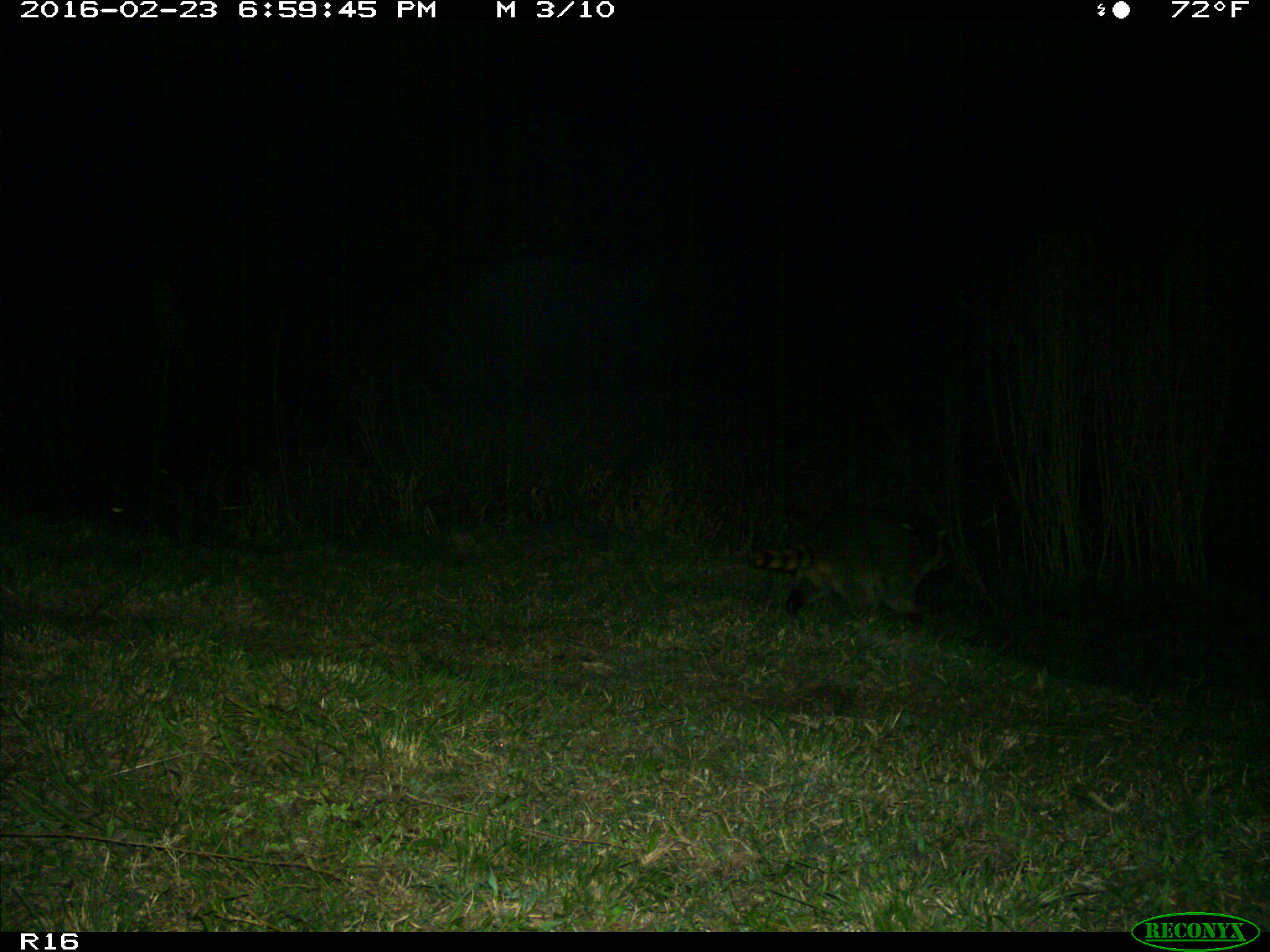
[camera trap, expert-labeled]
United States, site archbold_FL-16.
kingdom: Animalia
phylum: Chordata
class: Mammalia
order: Carnivora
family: Procyonidae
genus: Procyon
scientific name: Procyon lotor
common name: common raccoon